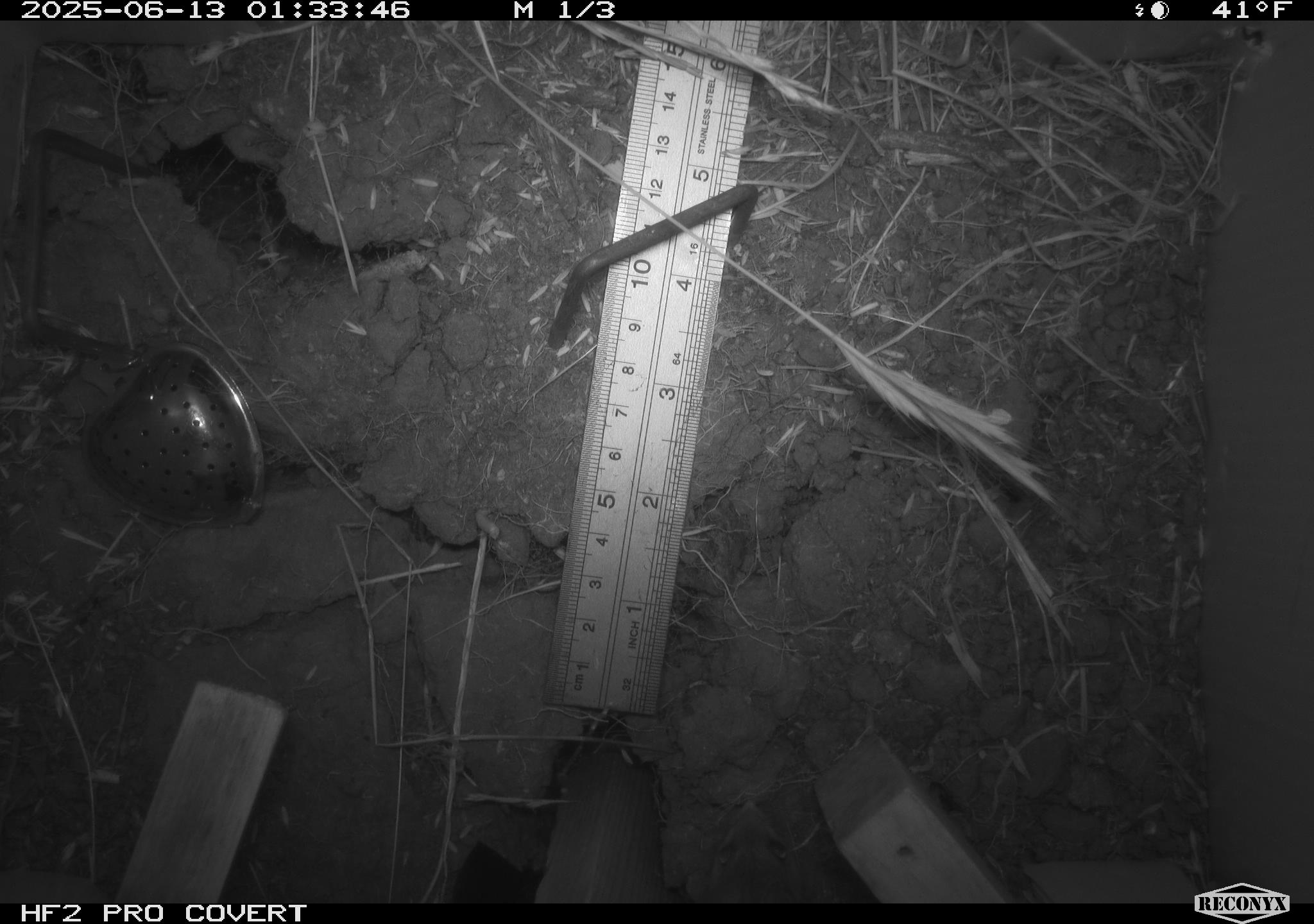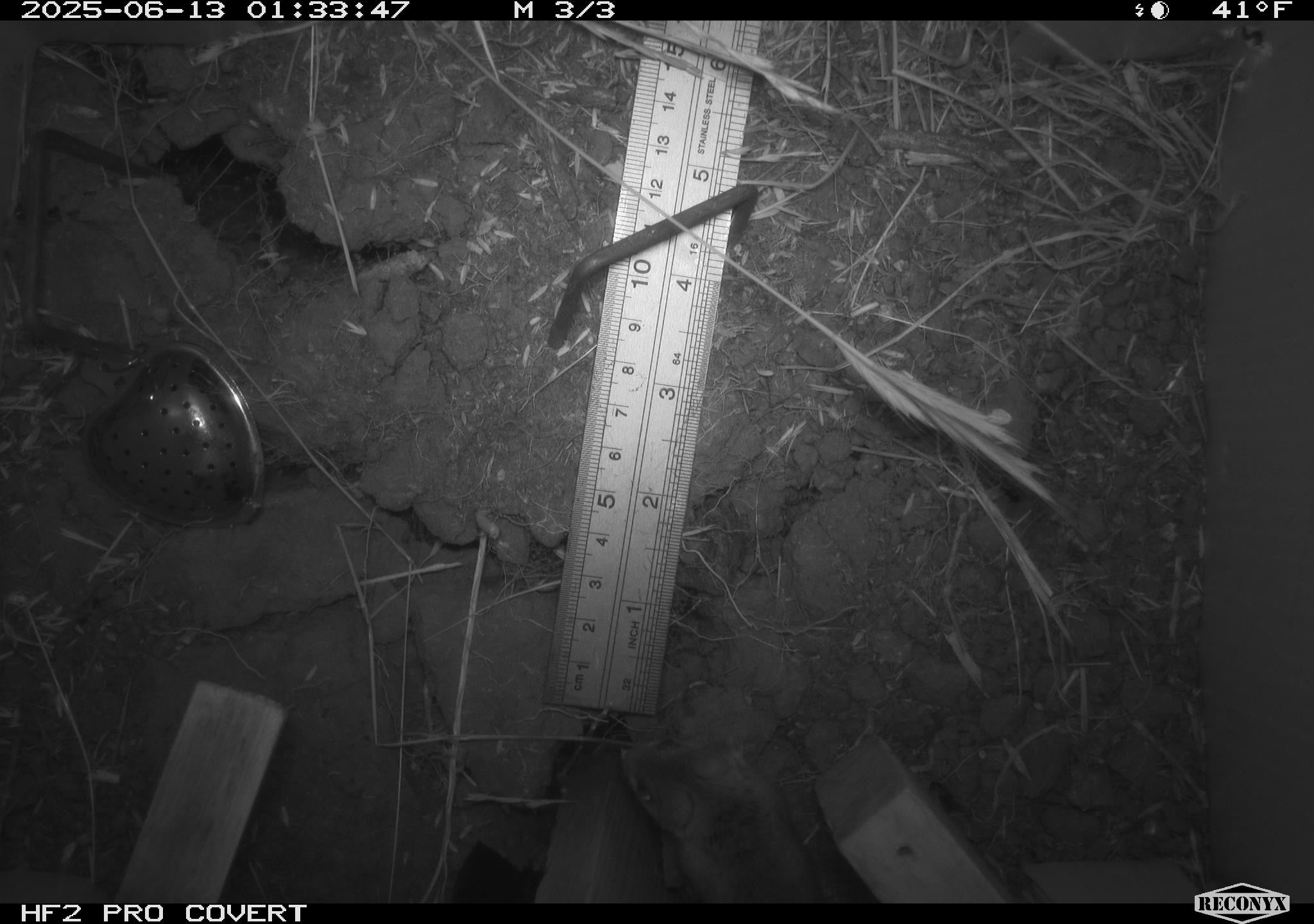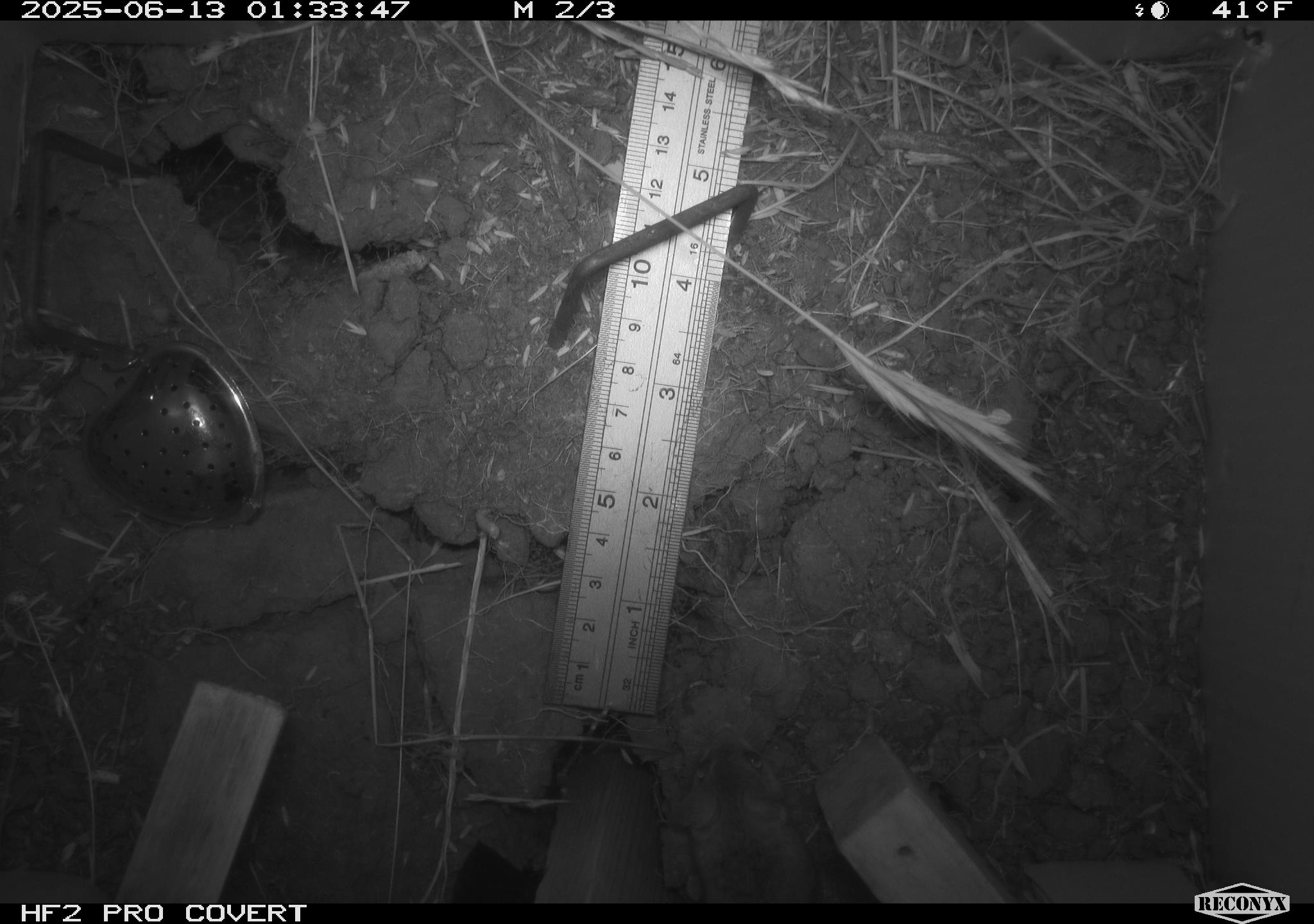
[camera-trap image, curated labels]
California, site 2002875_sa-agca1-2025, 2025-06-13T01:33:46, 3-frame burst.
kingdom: Animalia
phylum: Chordata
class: Mammalia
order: Rodentia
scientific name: Rodentia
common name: mouse species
Mouse species (Rodentia).